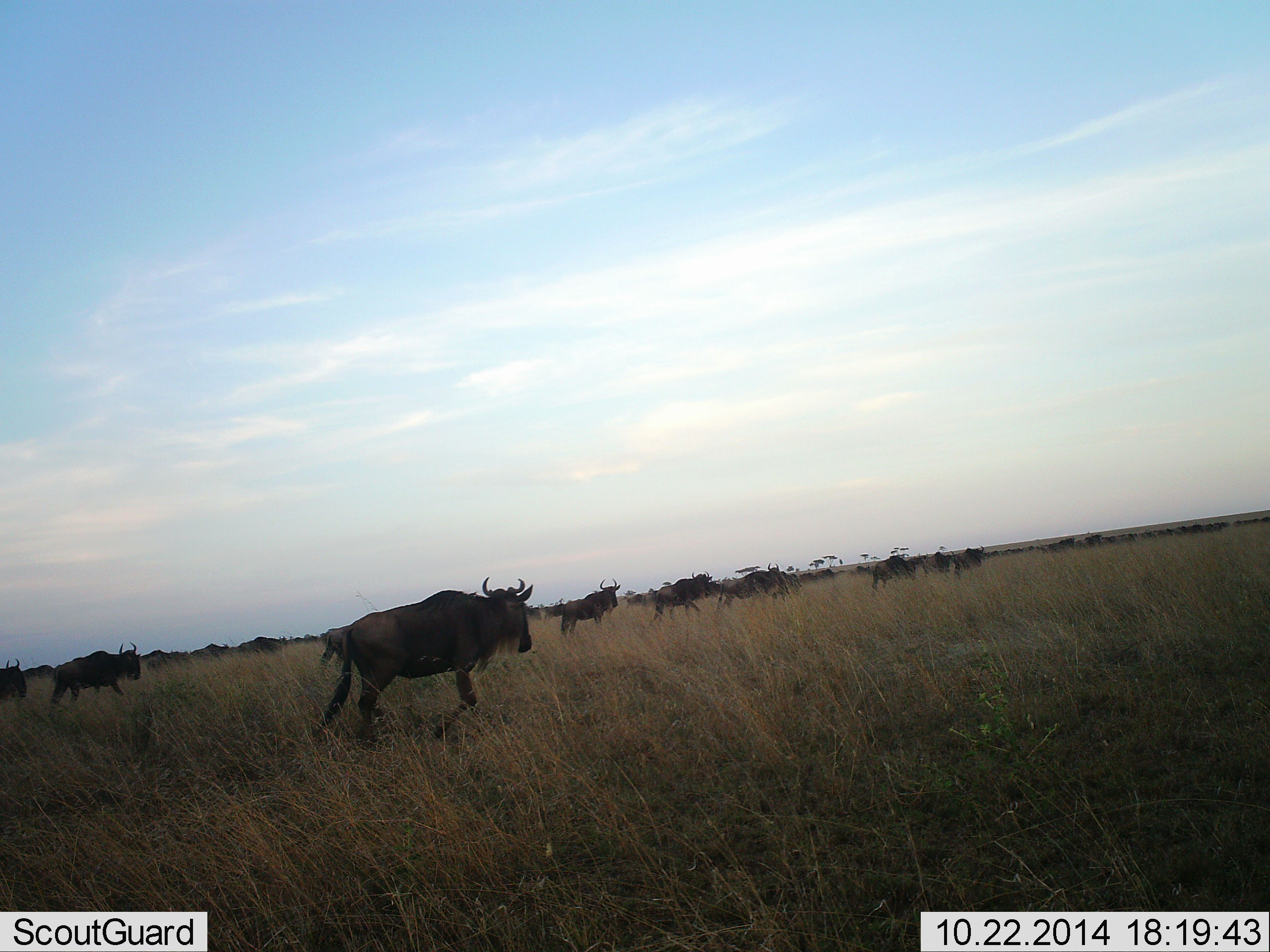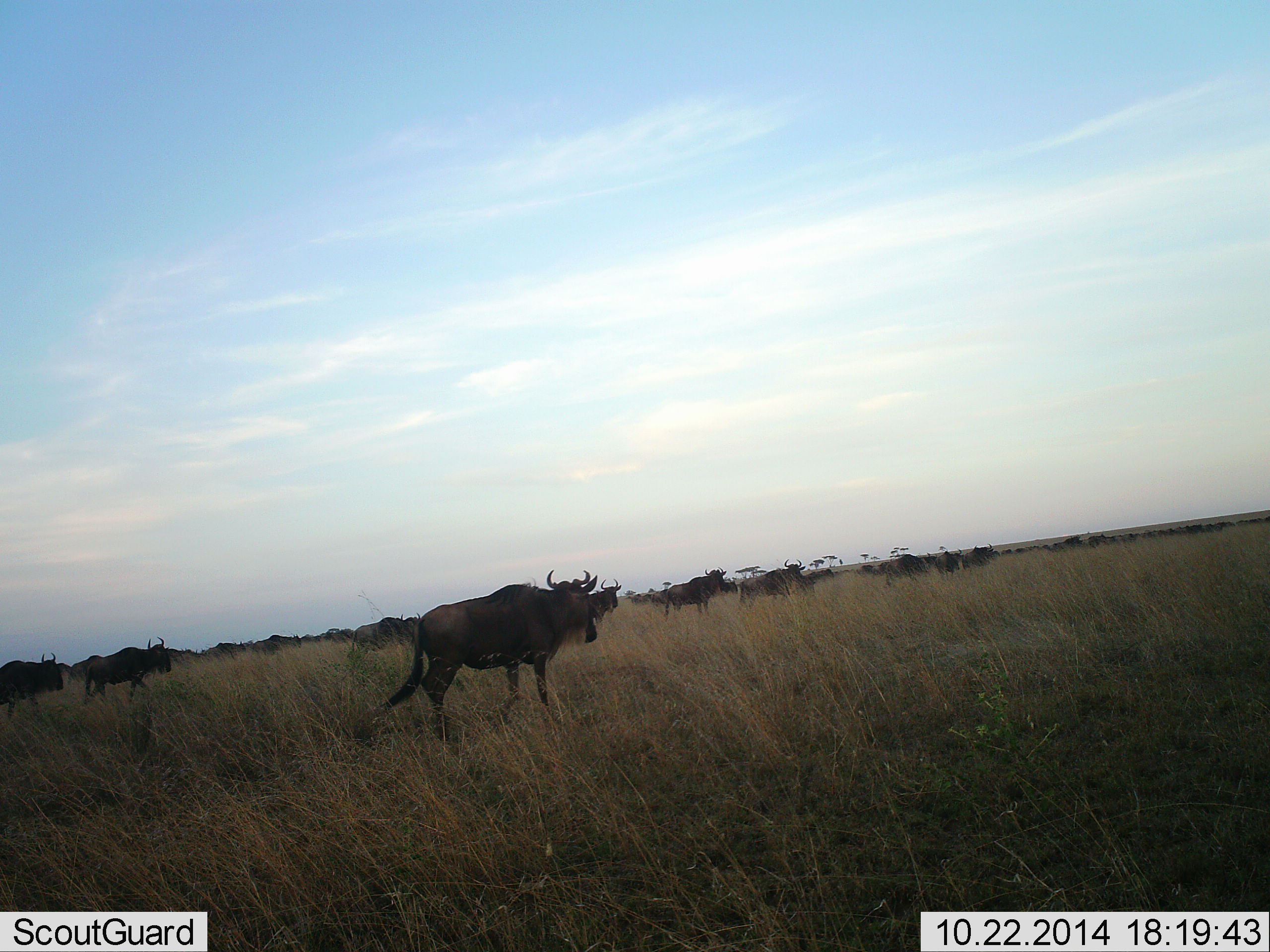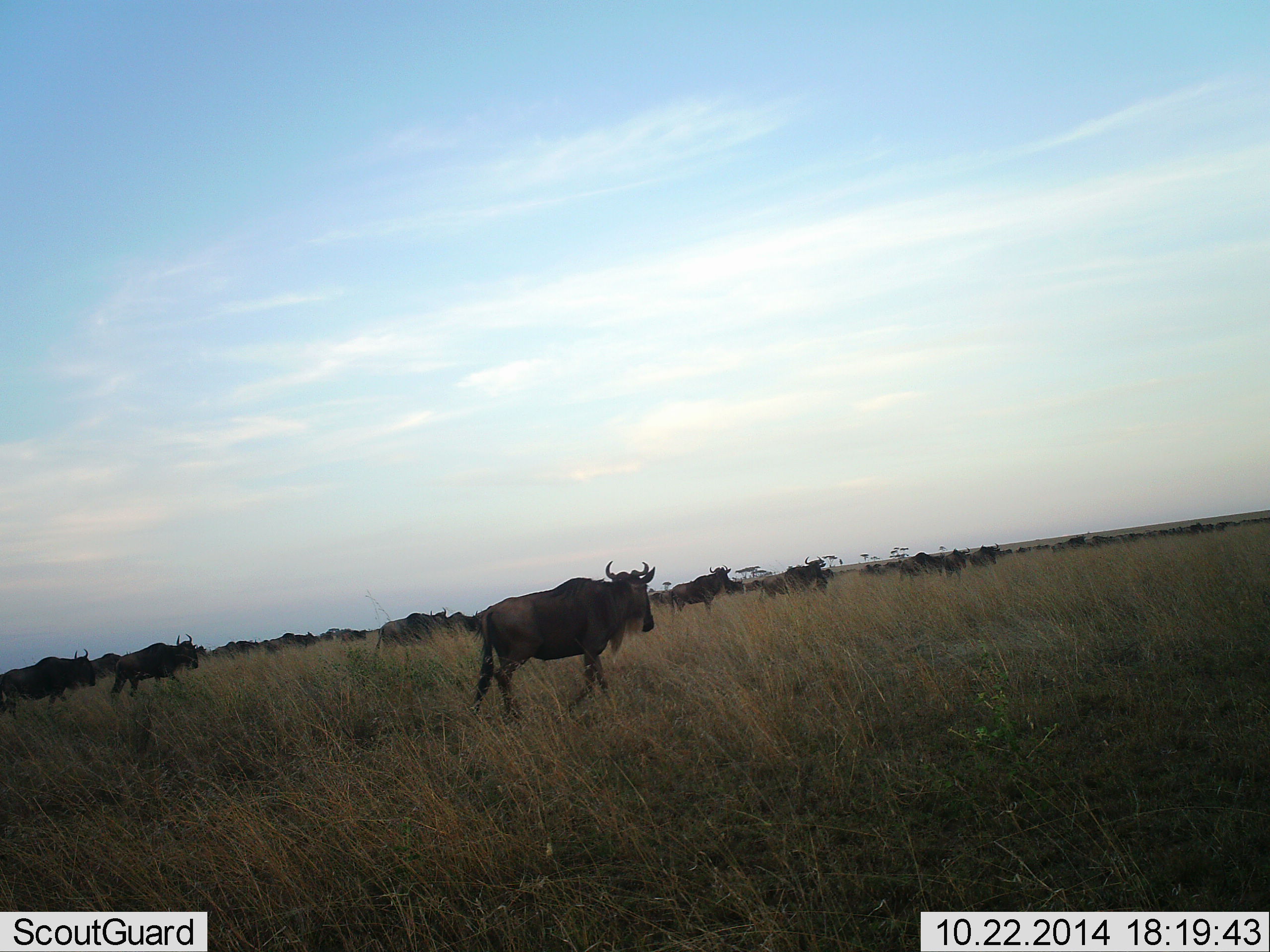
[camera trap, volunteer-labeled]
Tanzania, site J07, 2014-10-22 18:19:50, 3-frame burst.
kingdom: Animalia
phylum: Chordata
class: Mammalia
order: Artiodactyla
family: Bovidae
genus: Connochaetes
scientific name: Connochaetes taurinus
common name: blue wildebeest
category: wildebeest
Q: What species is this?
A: Wildebeest (blue wildebeest) (Connochaetes taurinus).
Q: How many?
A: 51+.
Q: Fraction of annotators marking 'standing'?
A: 0%.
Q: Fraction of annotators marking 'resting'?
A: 0%.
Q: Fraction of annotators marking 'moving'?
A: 100%.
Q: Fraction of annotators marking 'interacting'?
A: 0%.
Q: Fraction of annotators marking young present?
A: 0%.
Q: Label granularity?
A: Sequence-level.